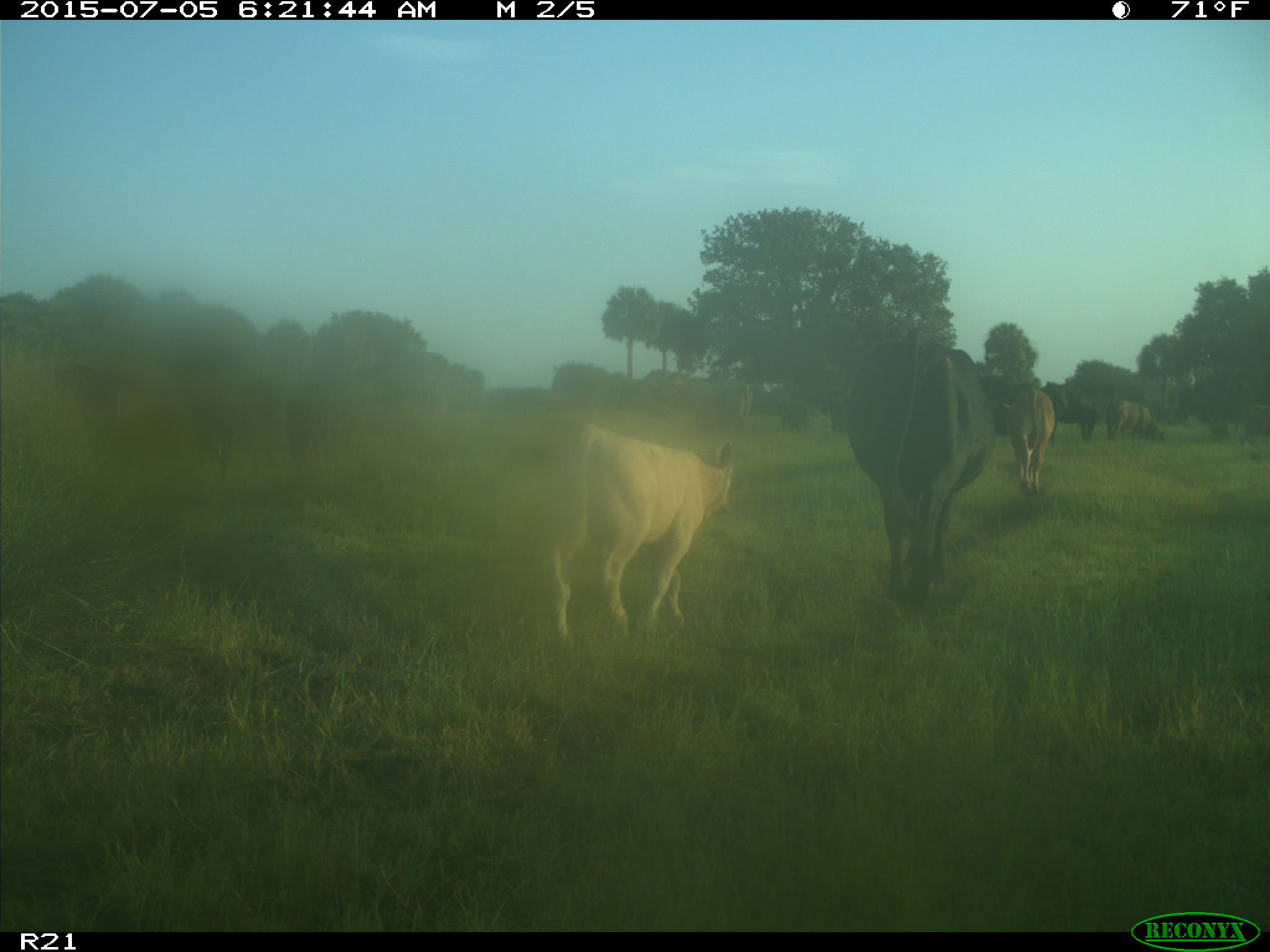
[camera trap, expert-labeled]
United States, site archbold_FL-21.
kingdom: Animalia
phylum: Chordata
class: Mammalia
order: Artiodactyla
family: Bovidae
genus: Bos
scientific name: Bos taurus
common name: domestic cow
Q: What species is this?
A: Bos taurus (domestic cow).